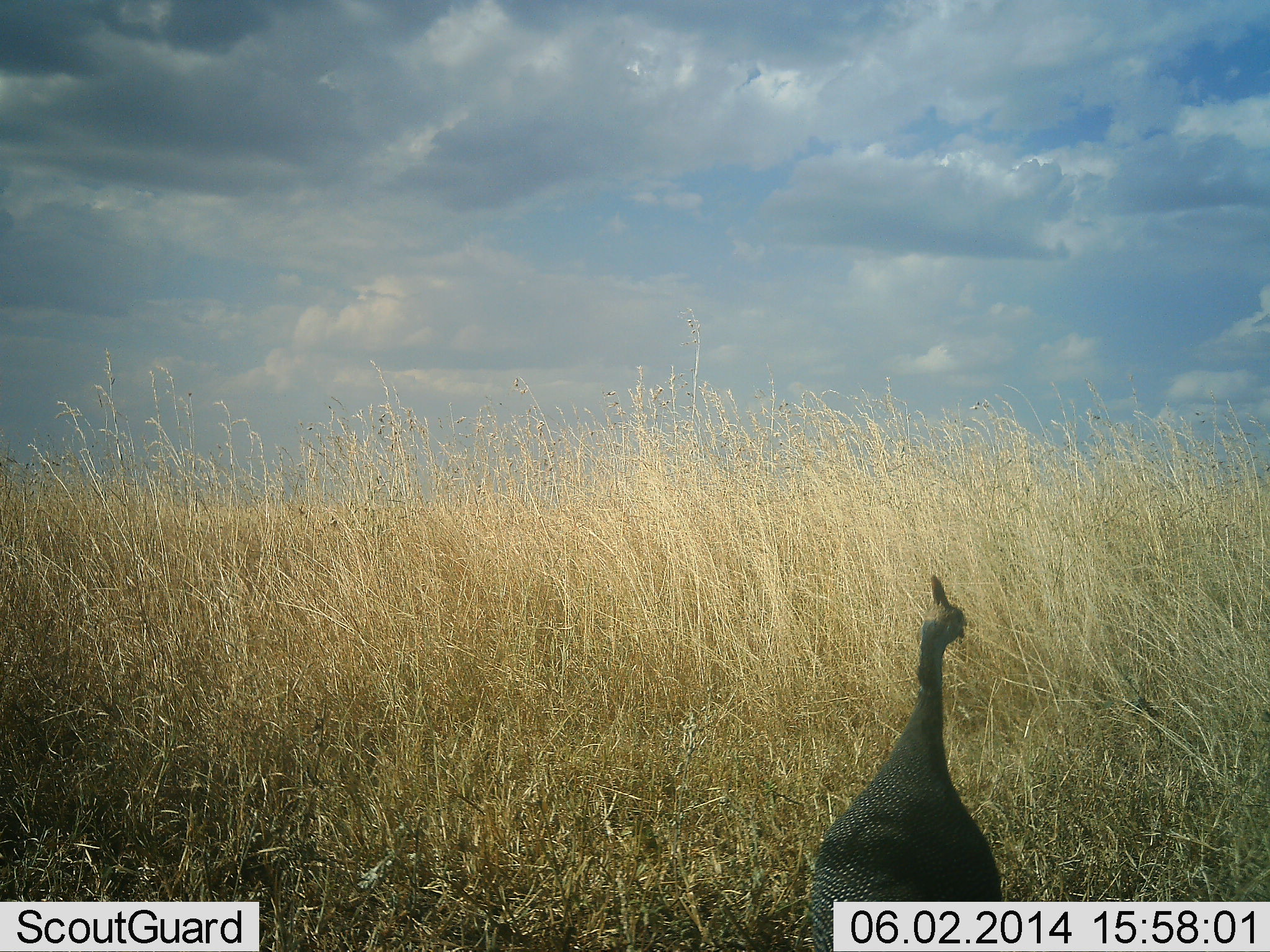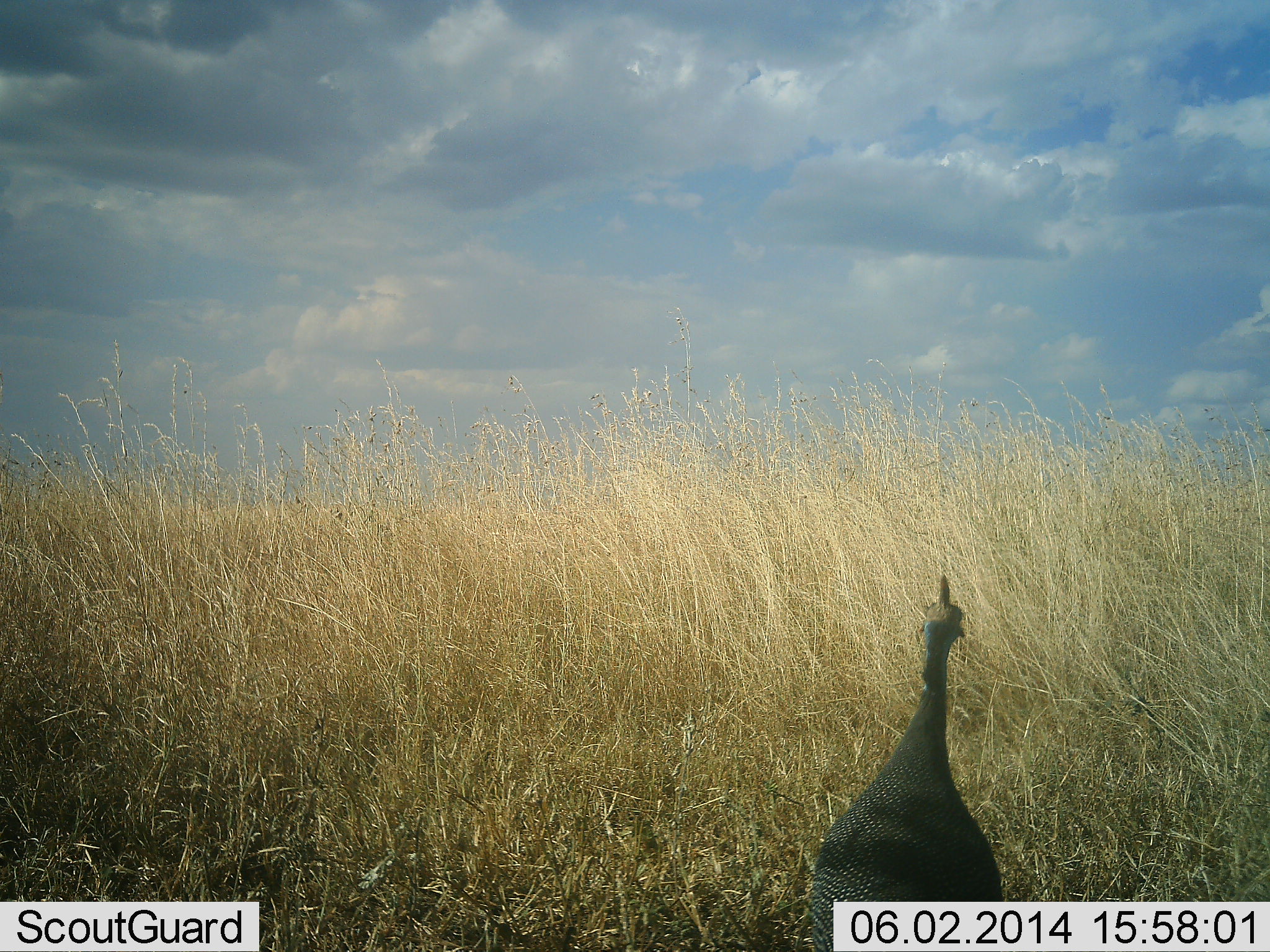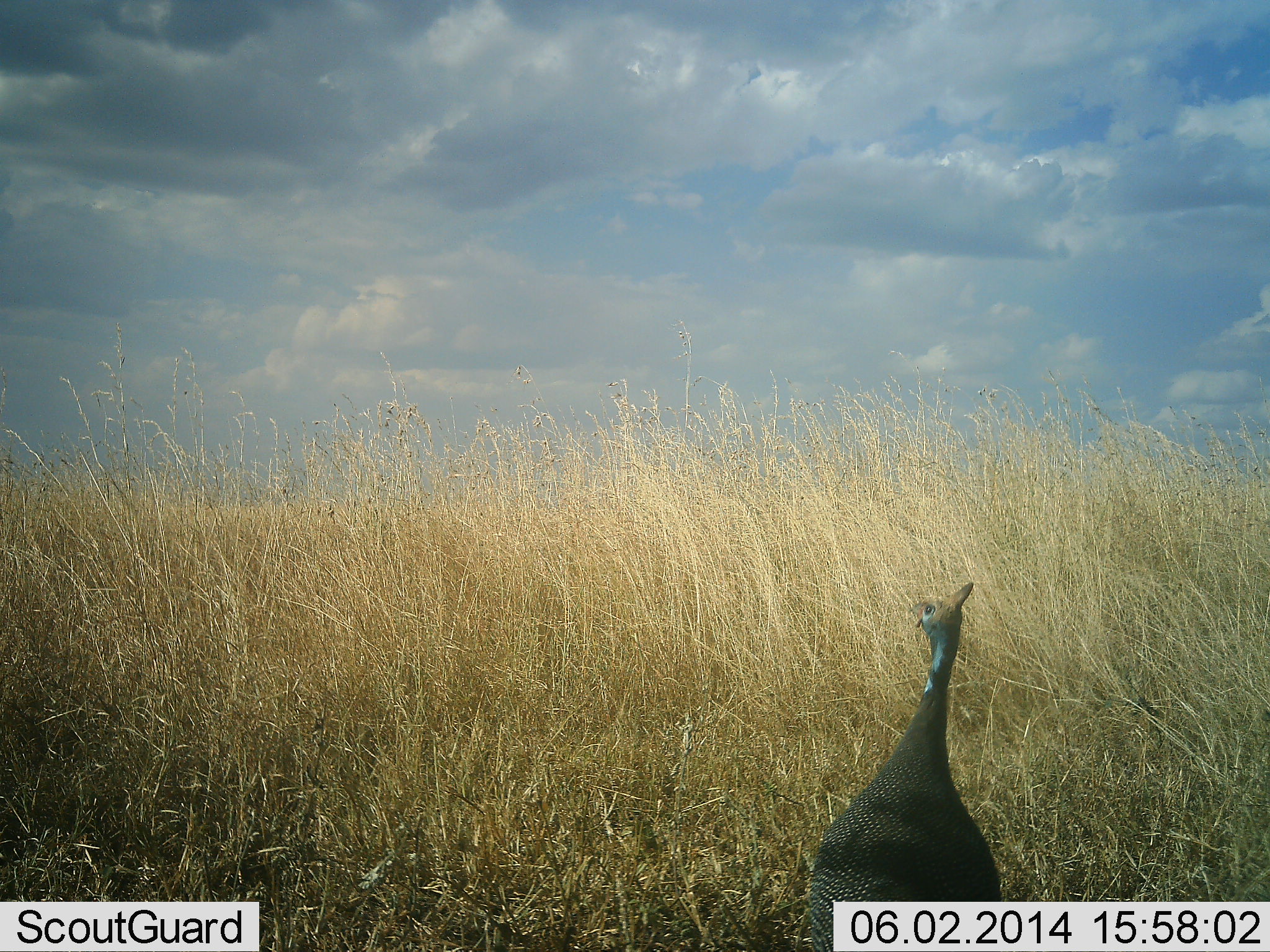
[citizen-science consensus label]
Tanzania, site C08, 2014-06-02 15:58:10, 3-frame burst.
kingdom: Animalia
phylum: Chordata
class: Aves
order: Galliformes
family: Numididae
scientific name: Numididae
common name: guinea fowl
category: guineafowl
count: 1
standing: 100%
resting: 0%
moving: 0%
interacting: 0%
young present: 0%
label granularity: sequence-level